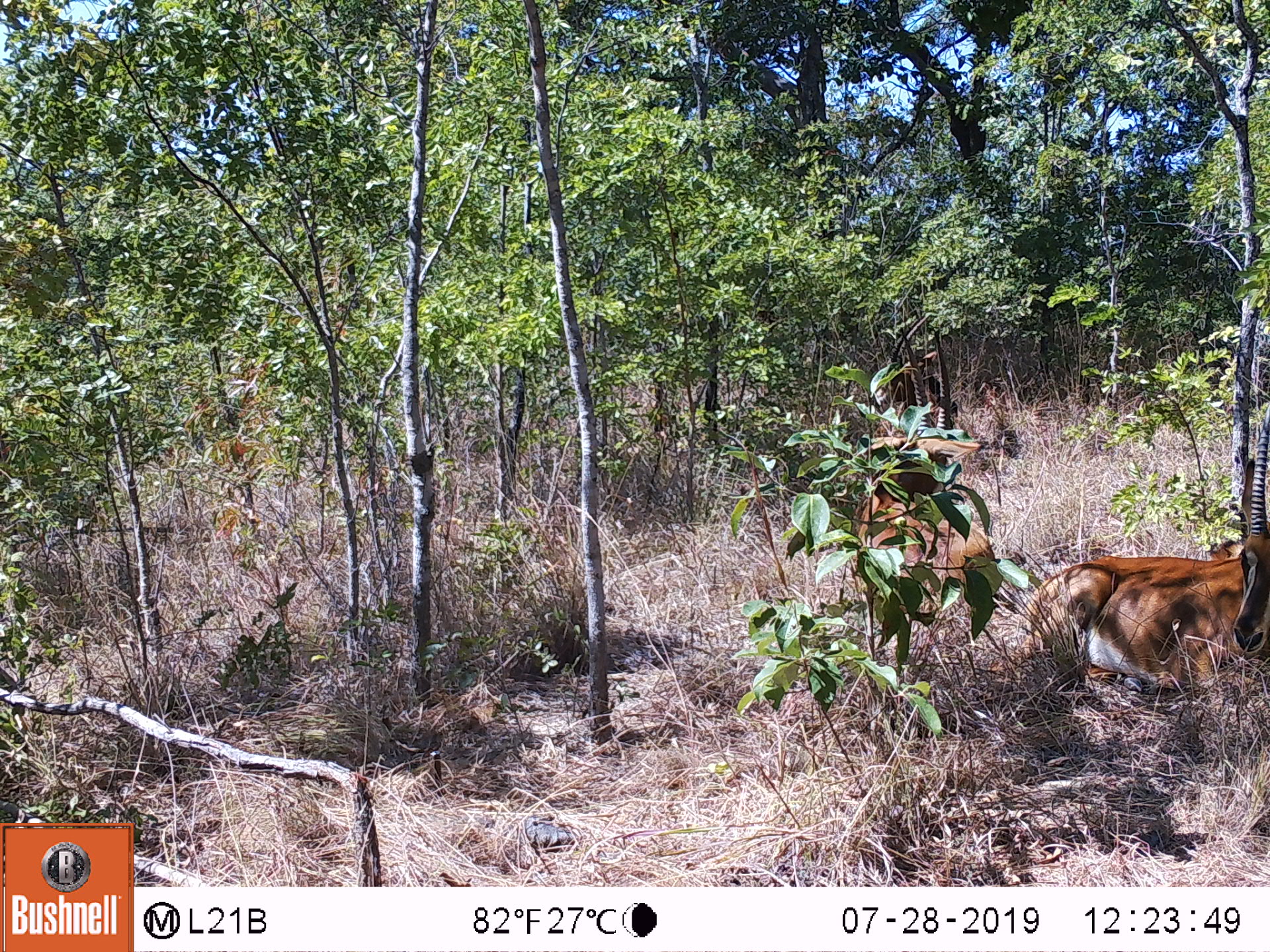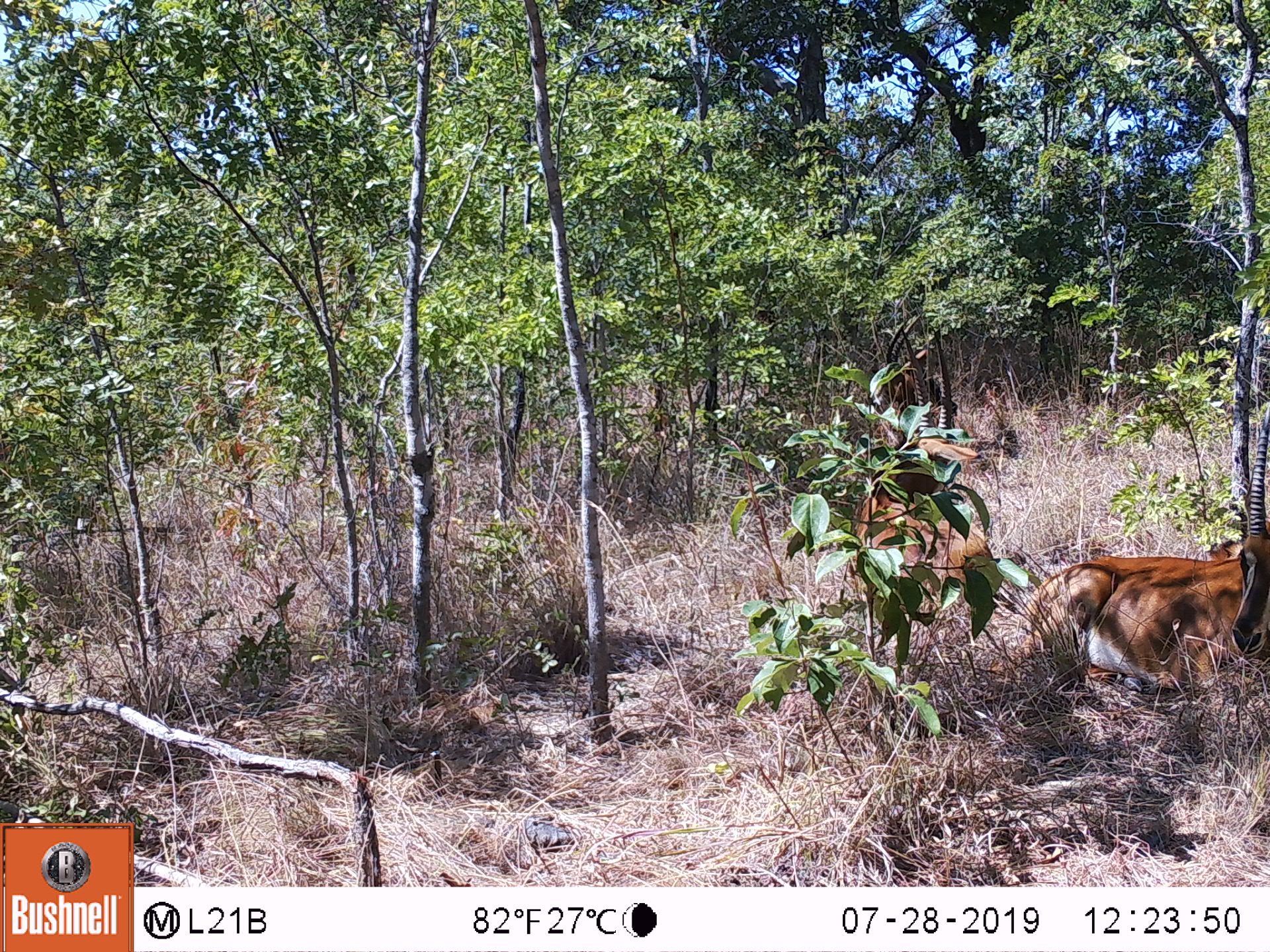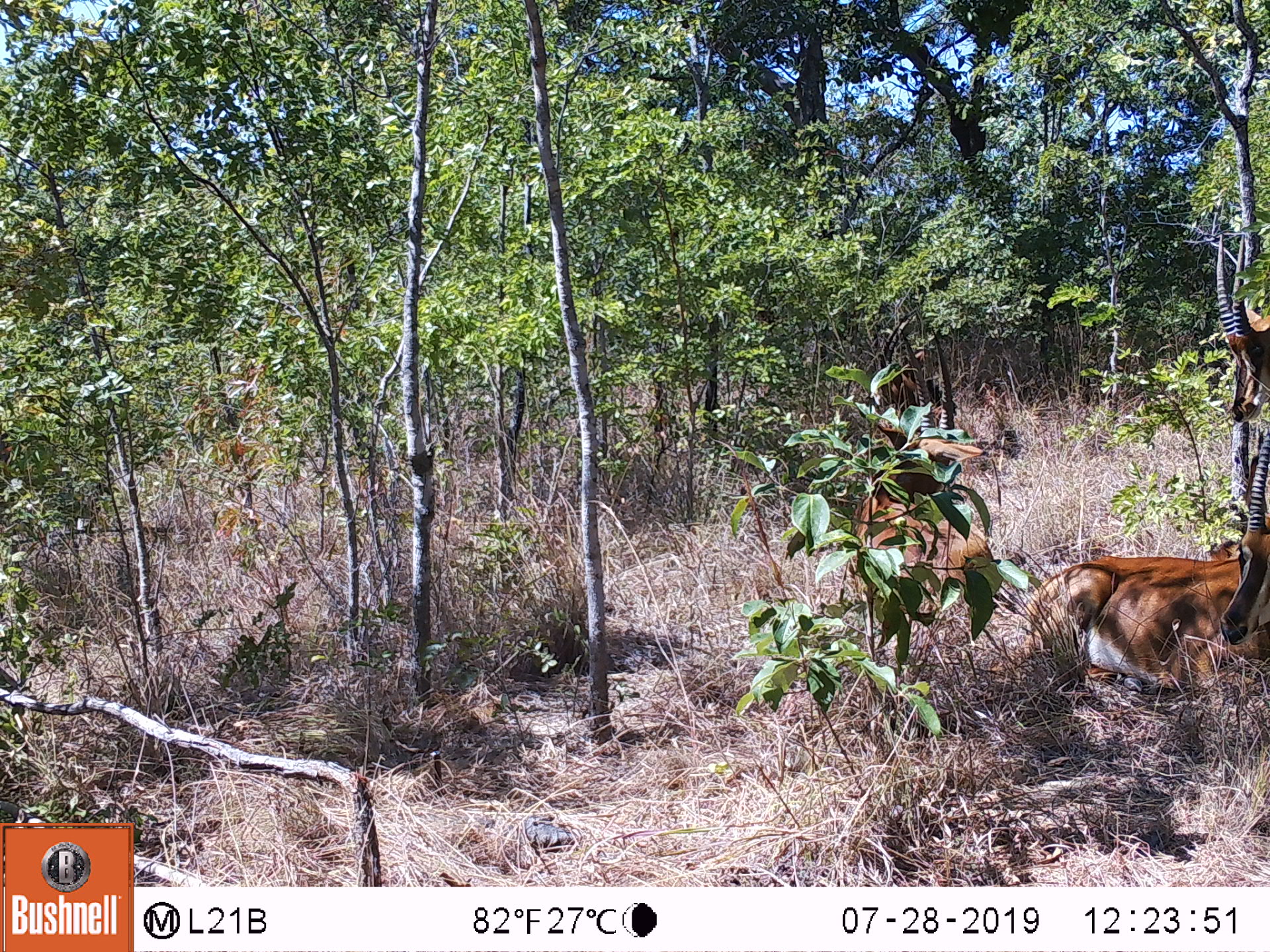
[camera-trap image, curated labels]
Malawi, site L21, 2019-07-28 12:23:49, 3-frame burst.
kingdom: Animalia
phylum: Chordata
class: Mammalia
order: Artiodactyla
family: Bovidae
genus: Hippotragus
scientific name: Hippotragus niger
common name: sable antelope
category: sable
Sable (sable antelope) (Hippotragus niger), count 2.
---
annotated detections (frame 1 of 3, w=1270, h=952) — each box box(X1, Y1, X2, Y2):
sable: box(993, 439, 1262, 693); box(865, 345, 991, 638)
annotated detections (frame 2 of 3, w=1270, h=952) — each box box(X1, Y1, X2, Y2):
sable: box(1023, 421, 1262, 688); box(848, 337, 975, 624)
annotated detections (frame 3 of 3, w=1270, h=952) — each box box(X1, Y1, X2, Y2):
sable: box(1015, 429, 1262, 692); box(858, 340, 1005, 651); box(1206, 219, 1263, 417)